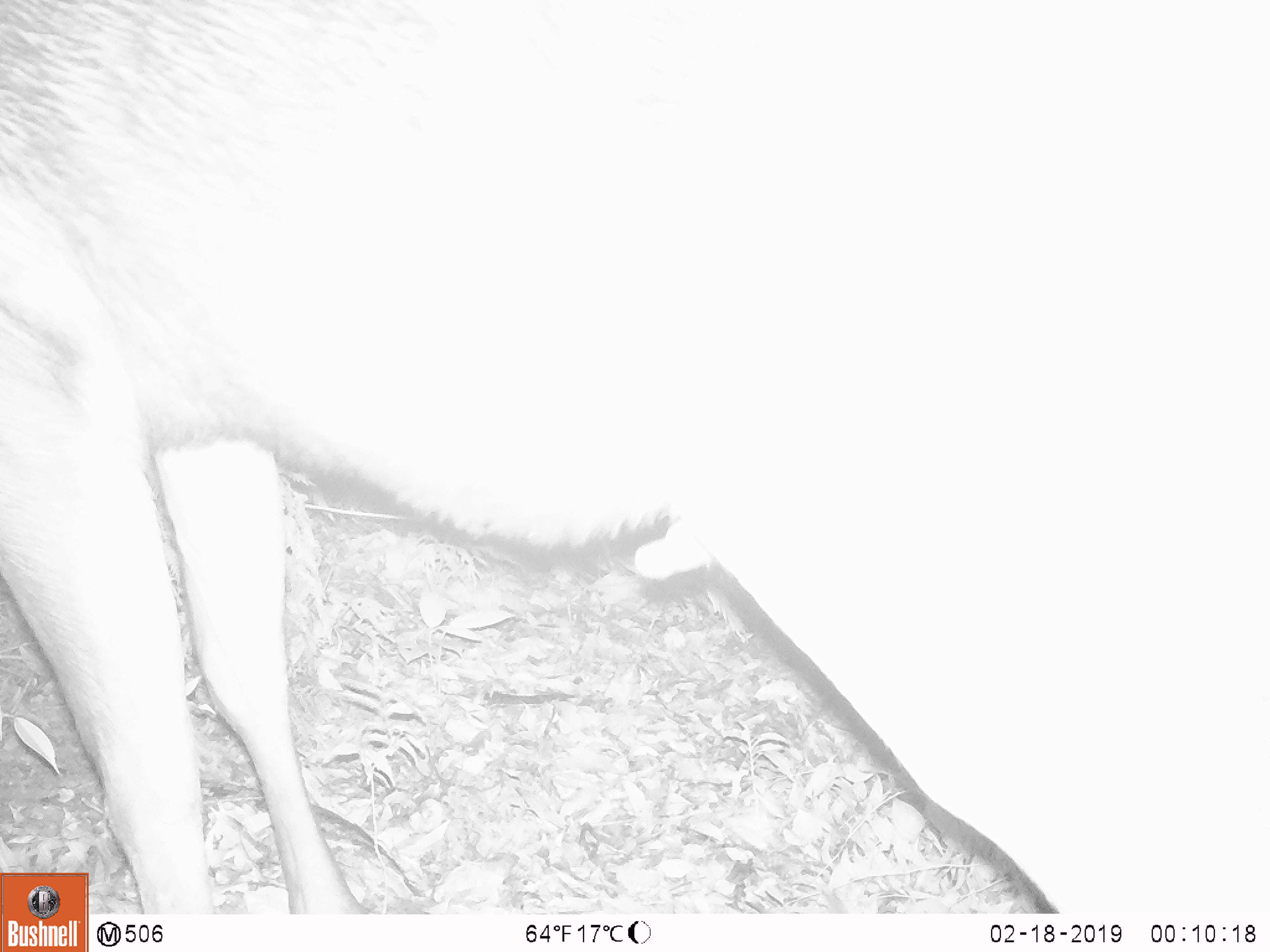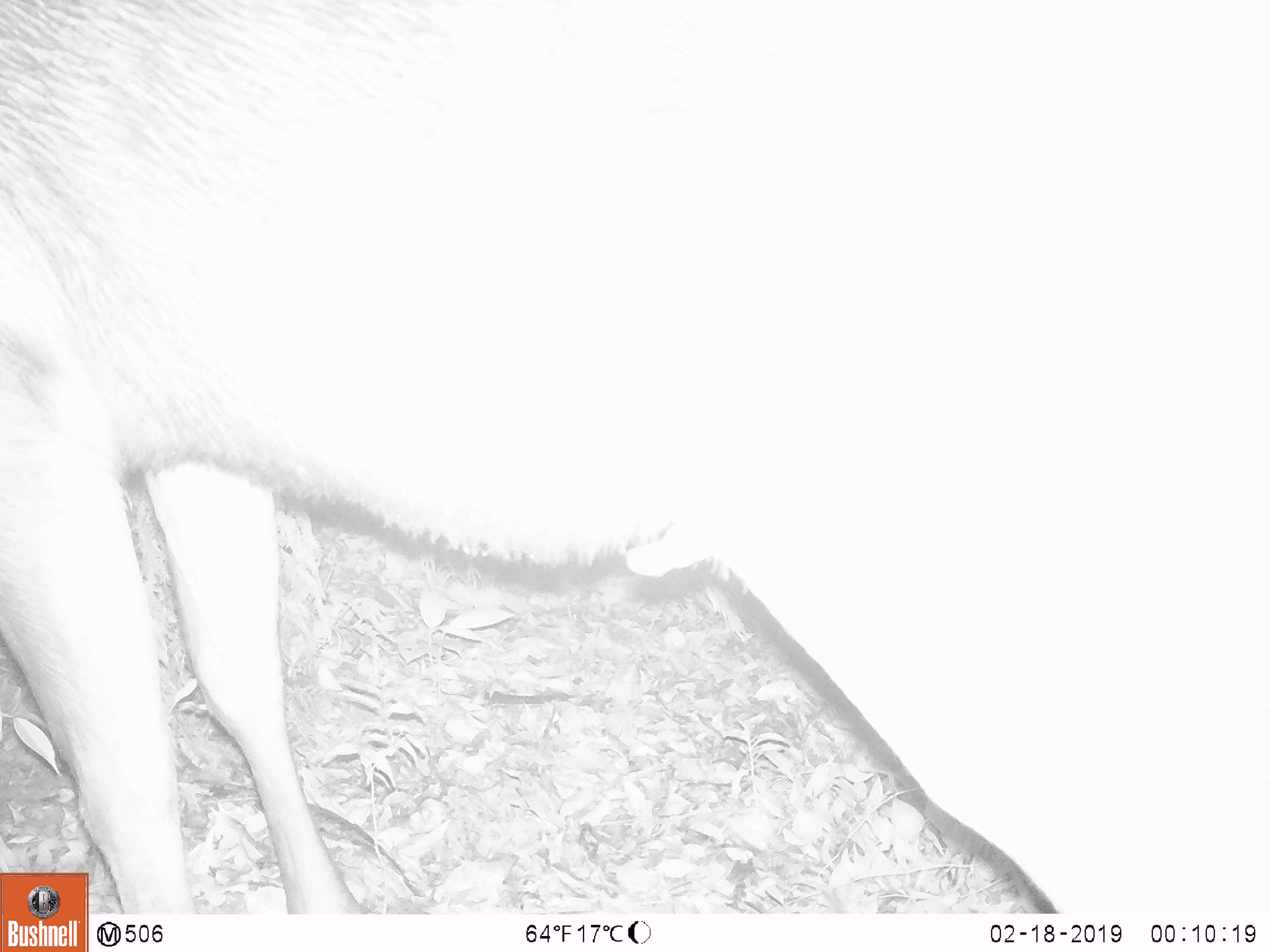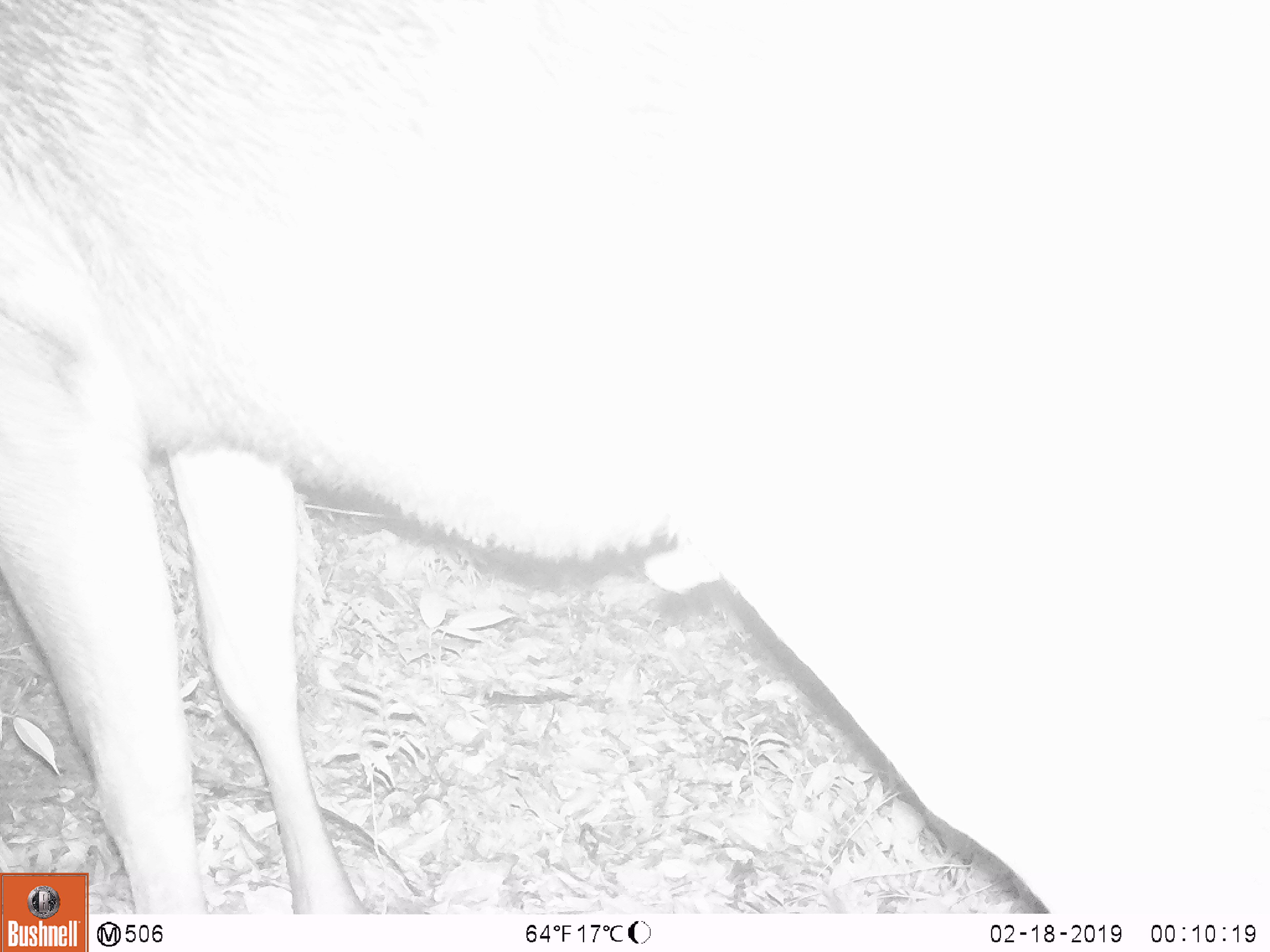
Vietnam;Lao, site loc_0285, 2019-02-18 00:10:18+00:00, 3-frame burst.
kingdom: Animalia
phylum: Chordata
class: Mammalia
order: Artiodactyla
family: Cervidae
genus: Rusa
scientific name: Rusa unicolor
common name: sambar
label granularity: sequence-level